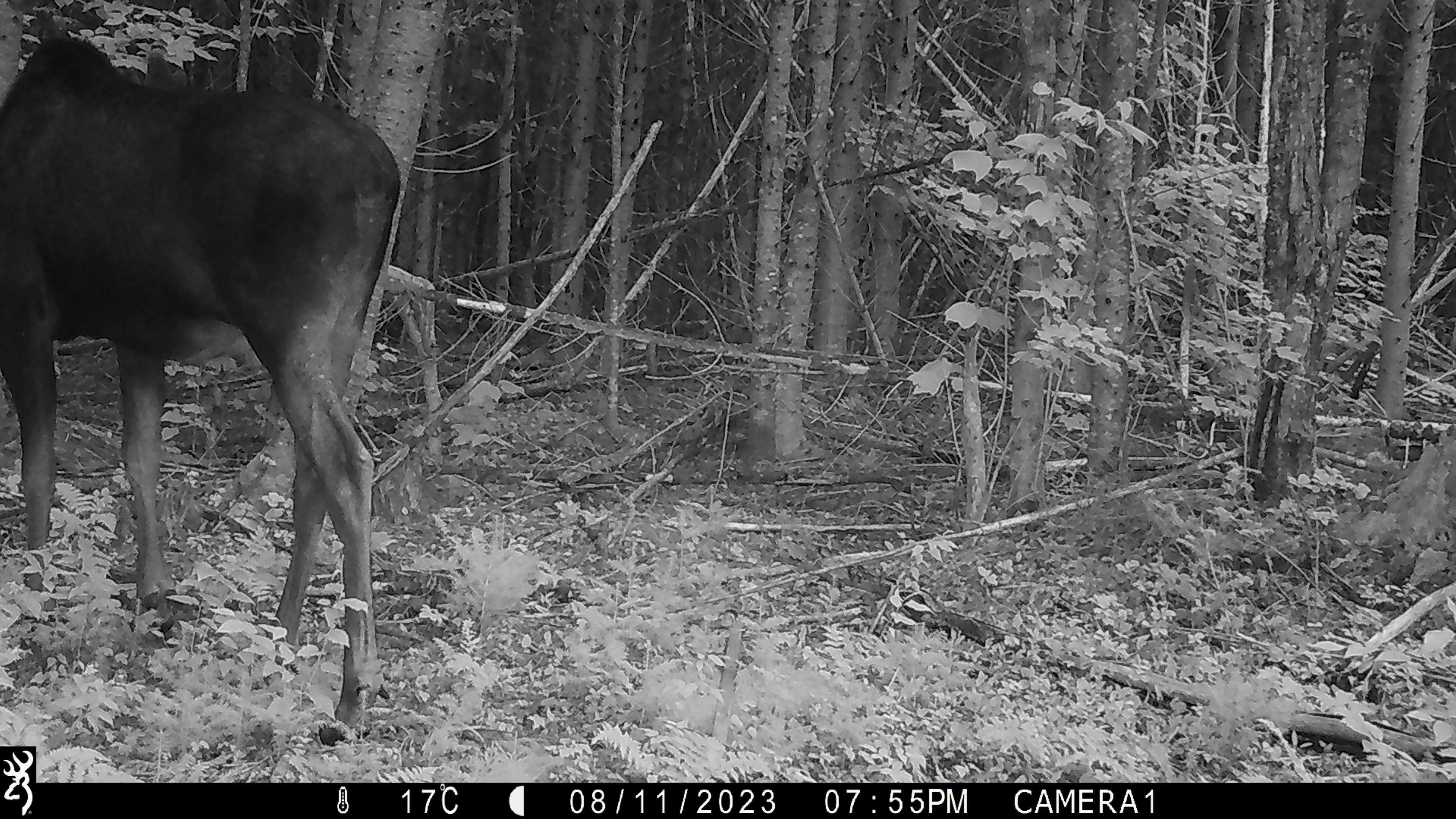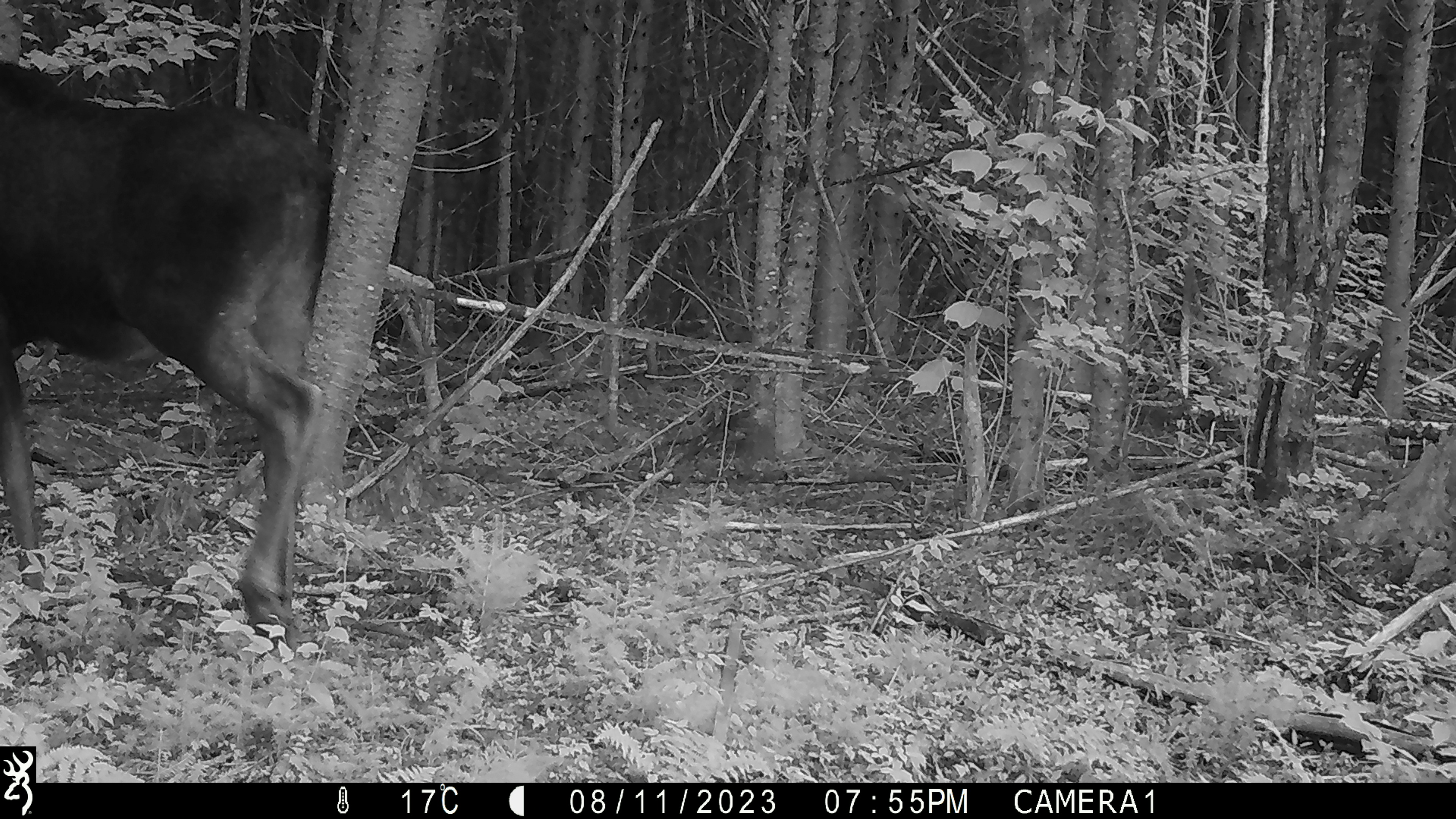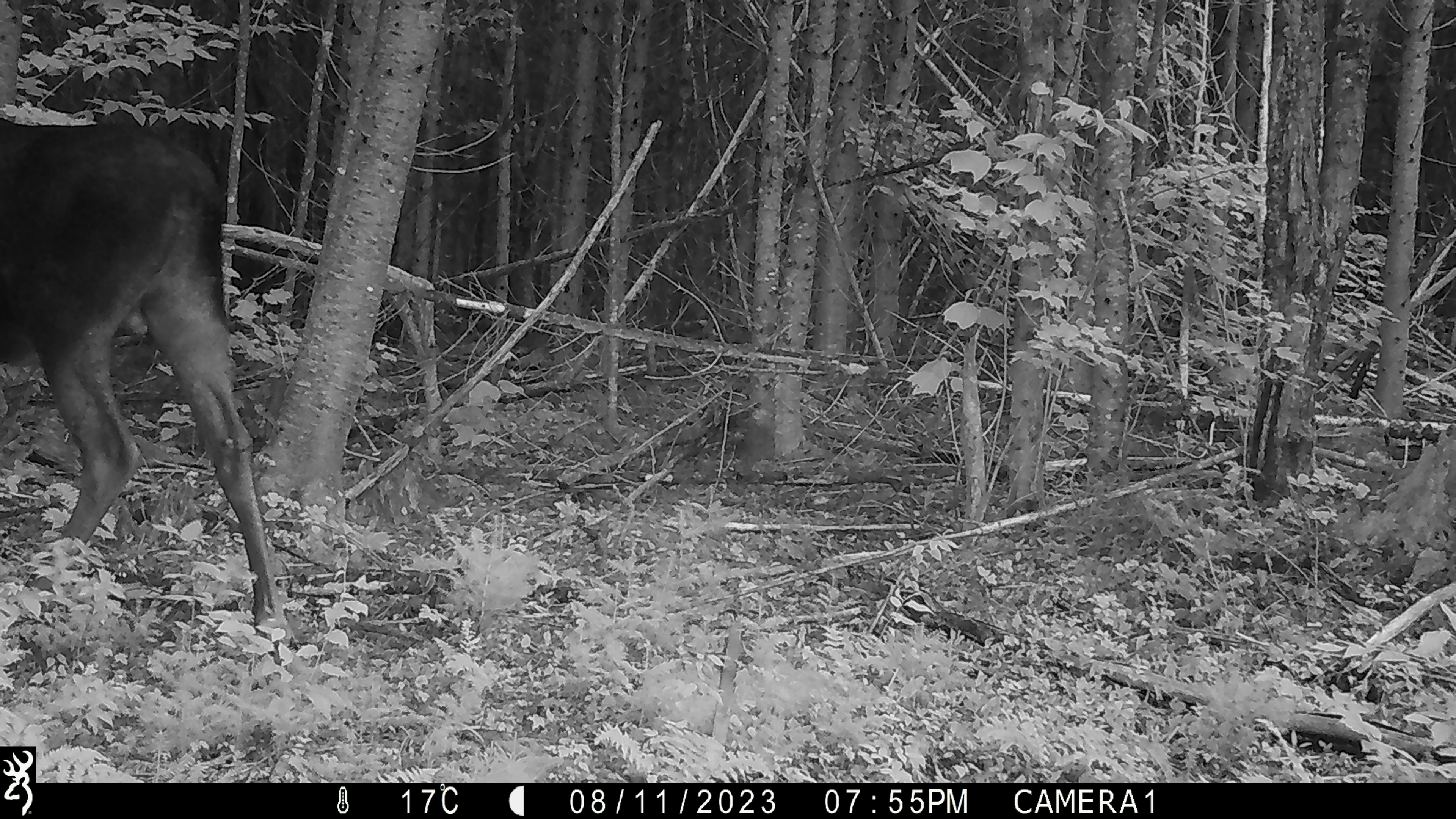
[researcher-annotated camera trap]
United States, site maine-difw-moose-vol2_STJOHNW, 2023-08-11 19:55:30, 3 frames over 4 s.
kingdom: Animalia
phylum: Chordata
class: Mammalia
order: Artiodactyla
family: Cervidae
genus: Alces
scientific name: Alces alces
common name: moose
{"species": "moose (Alces alces)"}